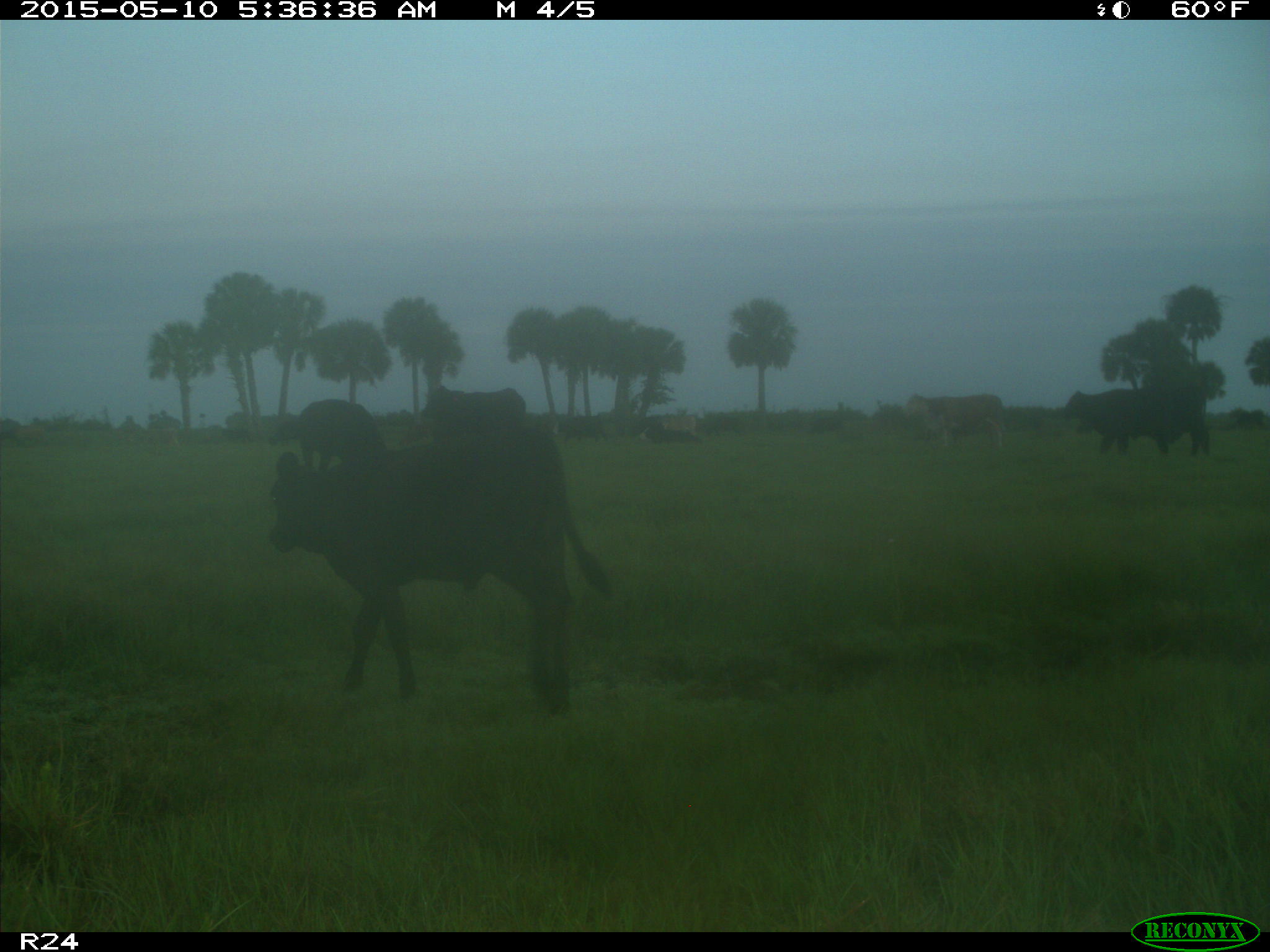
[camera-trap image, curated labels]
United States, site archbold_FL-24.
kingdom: Animalia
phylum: Chordata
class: Mammalia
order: Artiodactyla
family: Bovidae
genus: Bos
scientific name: Bos taurus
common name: domestic cow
Bos taurus (domestic cow).